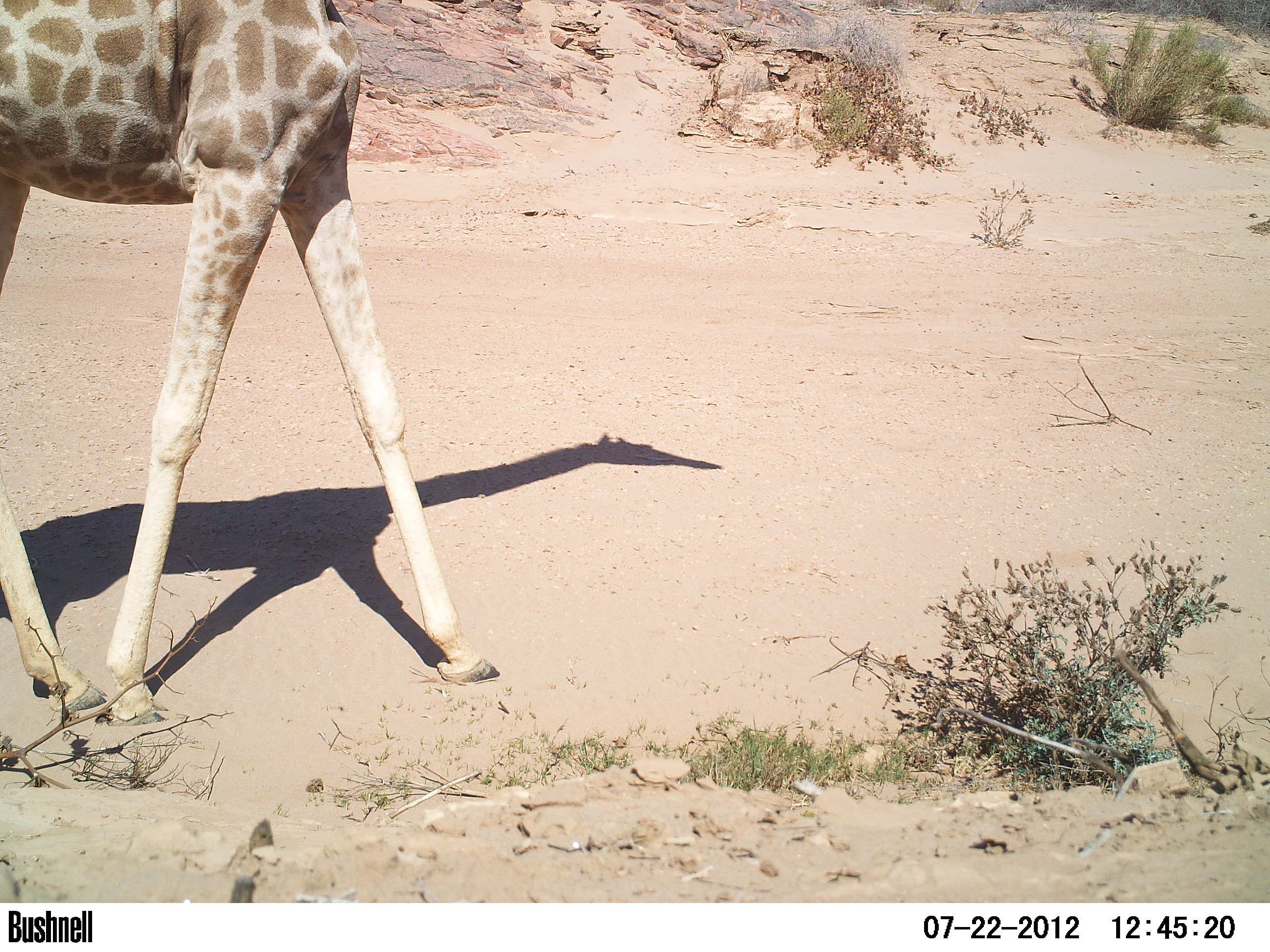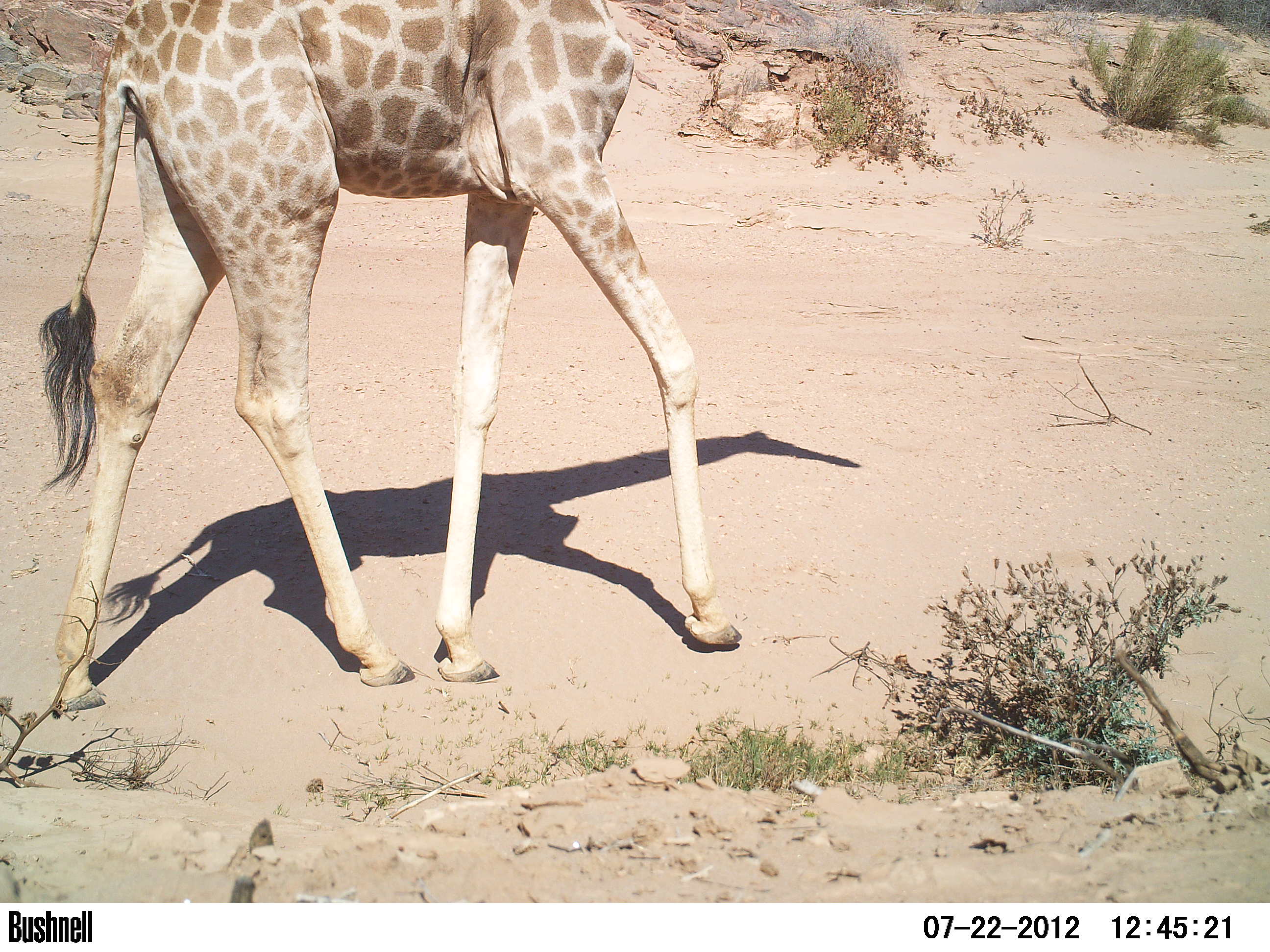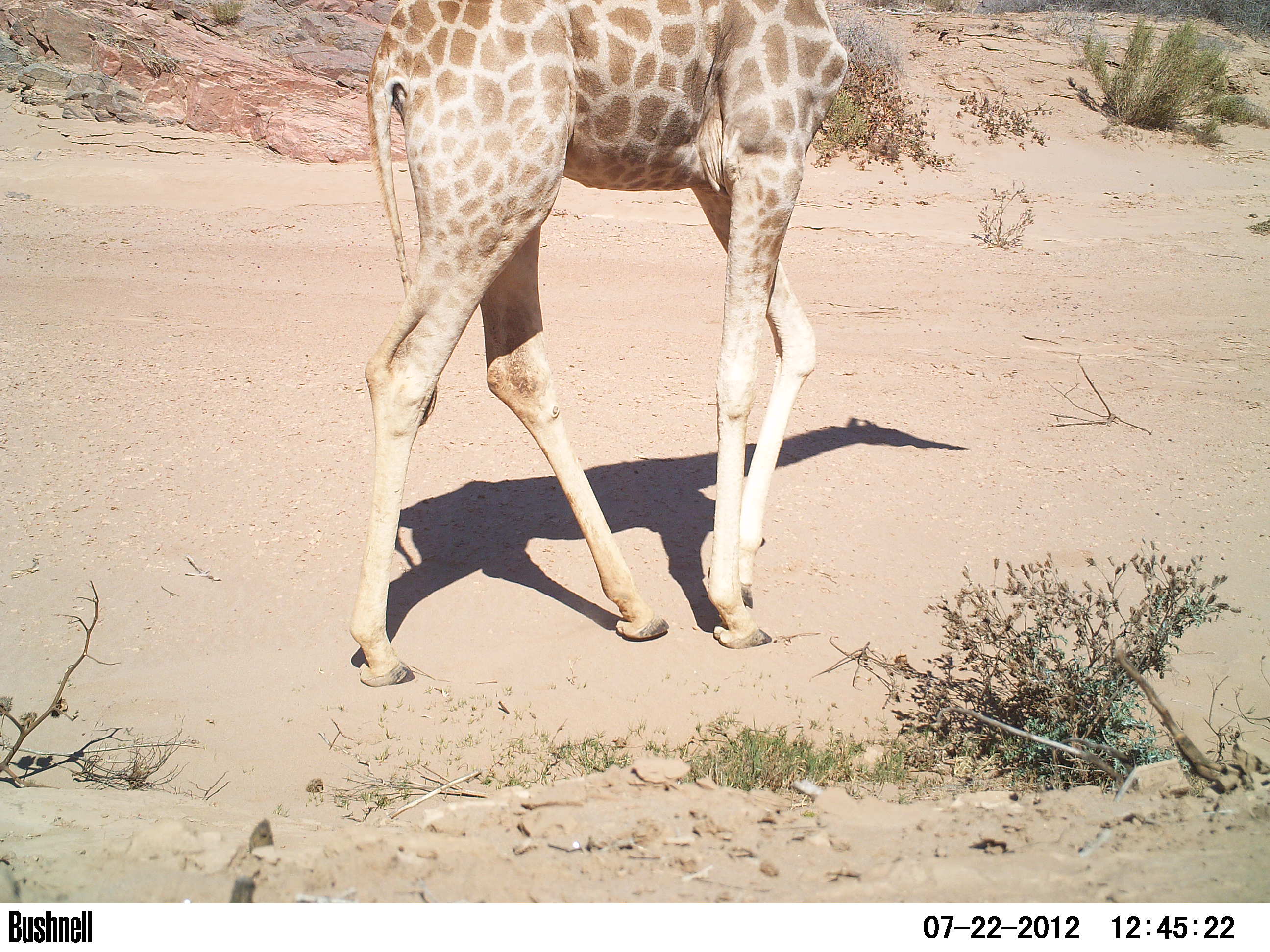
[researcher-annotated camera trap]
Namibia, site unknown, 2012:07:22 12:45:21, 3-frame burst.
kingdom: Animalia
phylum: Chordata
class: Mammalia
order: Artiodactyla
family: Giraffidae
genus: Giraffa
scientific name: Giraffa camelopardalis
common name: giraffe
Giraffa camelopardalis (giraffe).